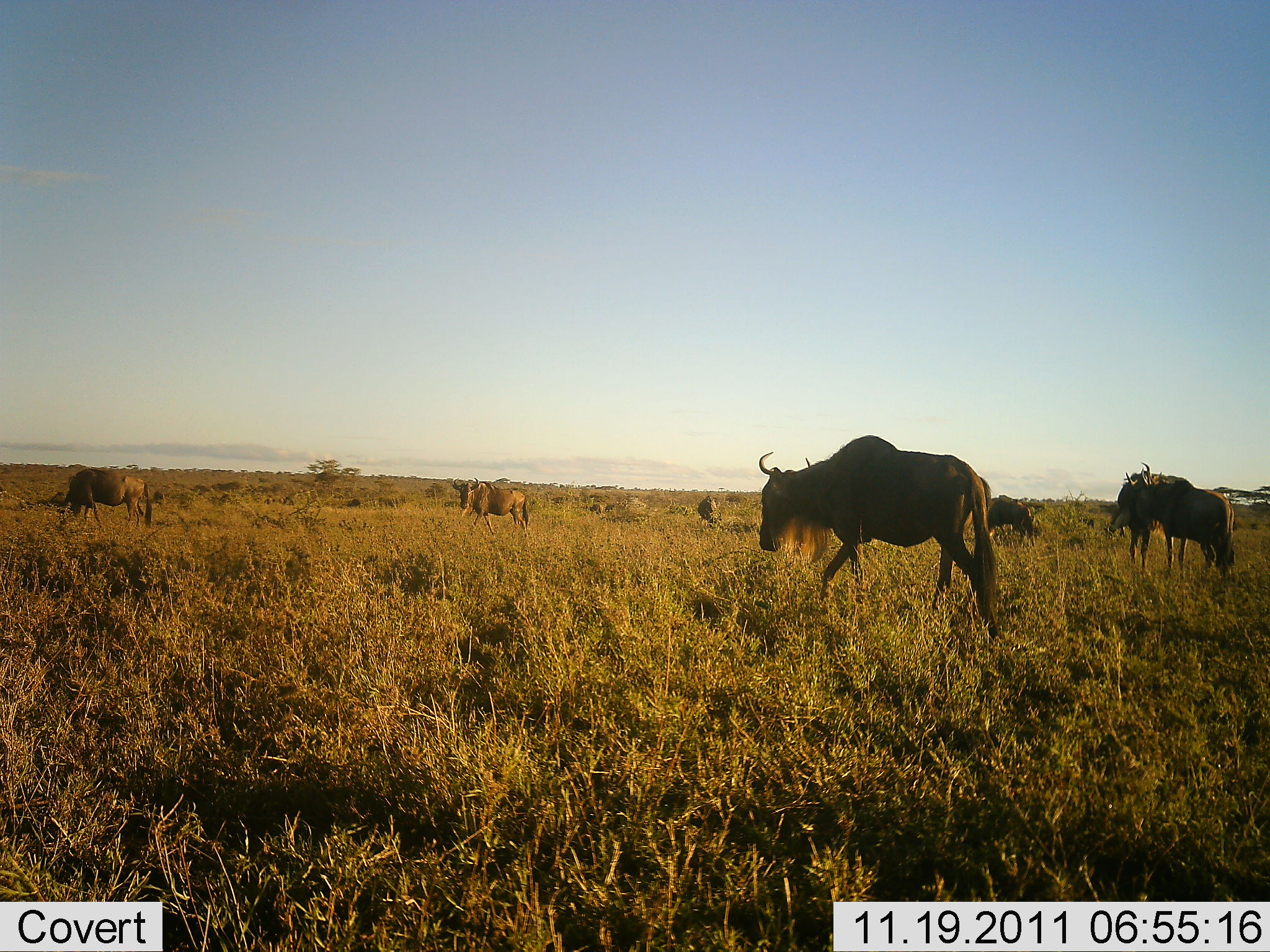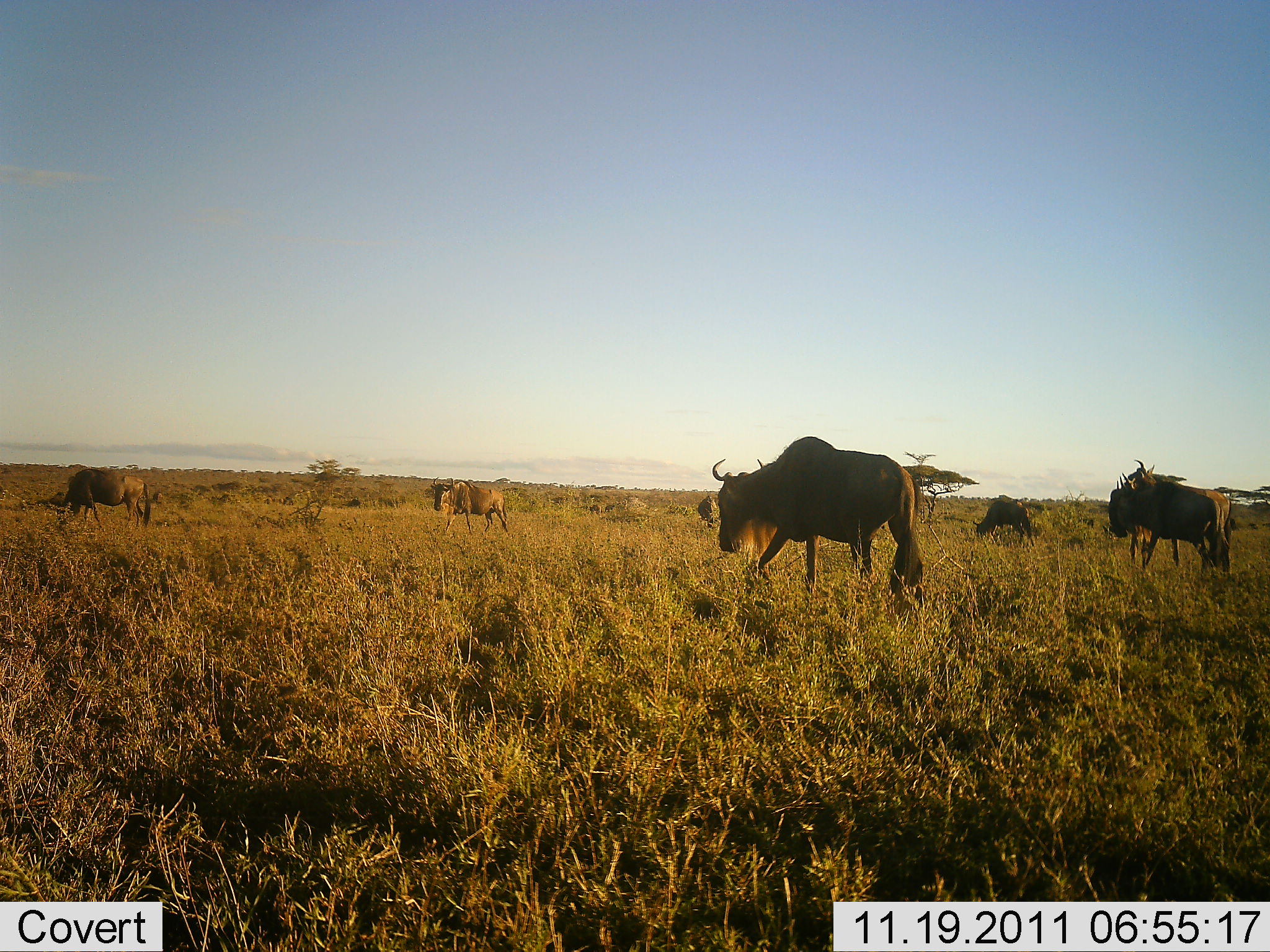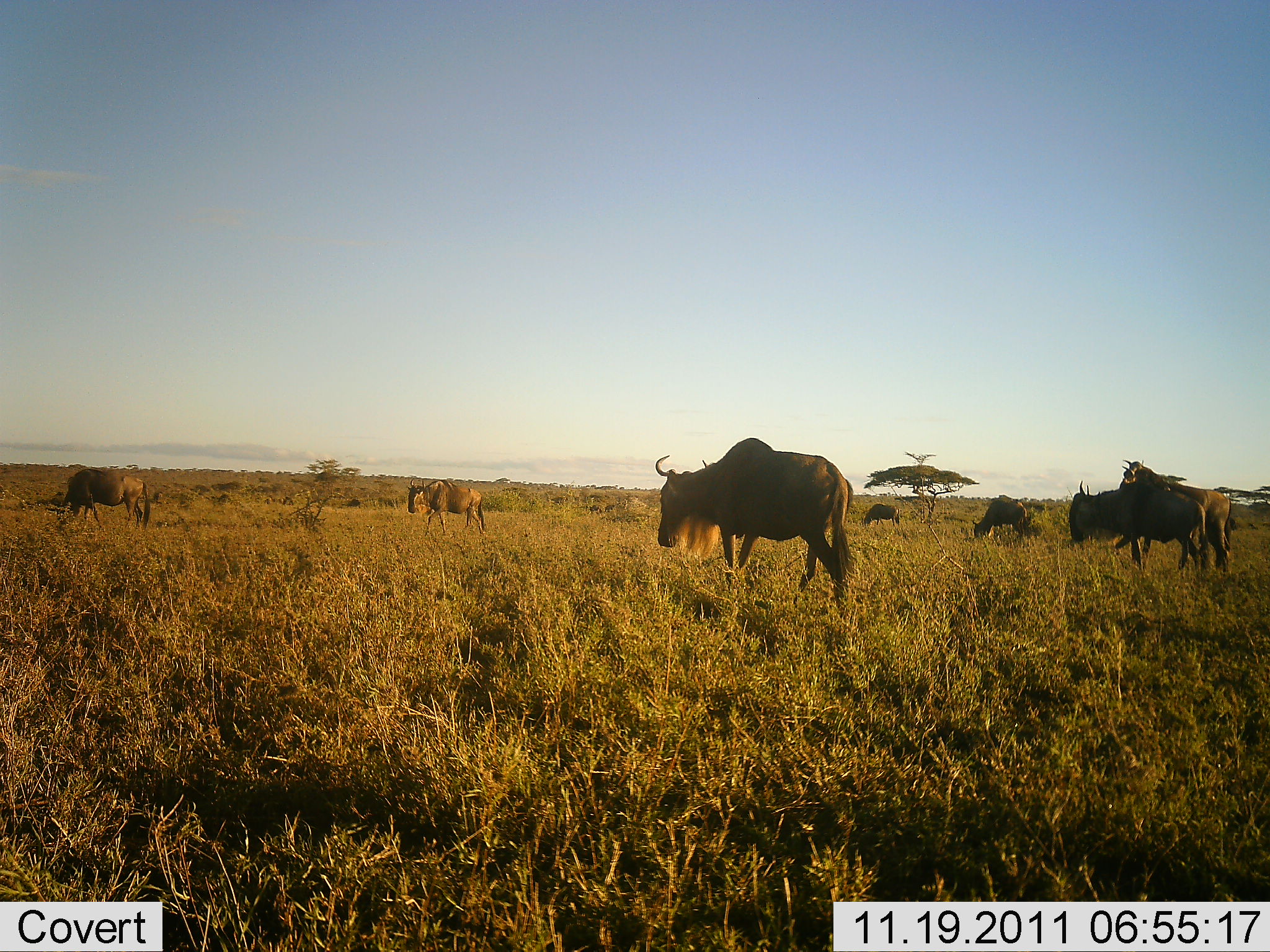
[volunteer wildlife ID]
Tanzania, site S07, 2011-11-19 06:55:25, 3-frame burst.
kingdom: Animalia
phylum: Chordata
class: Mammalia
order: Artiodactyla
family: Bovidae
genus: Connochaetes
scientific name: Connochaetes taurinus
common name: blue wildebeest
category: wildebeest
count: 7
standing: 23%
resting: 0%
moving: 85%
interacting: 8%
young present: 0%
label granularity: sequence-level